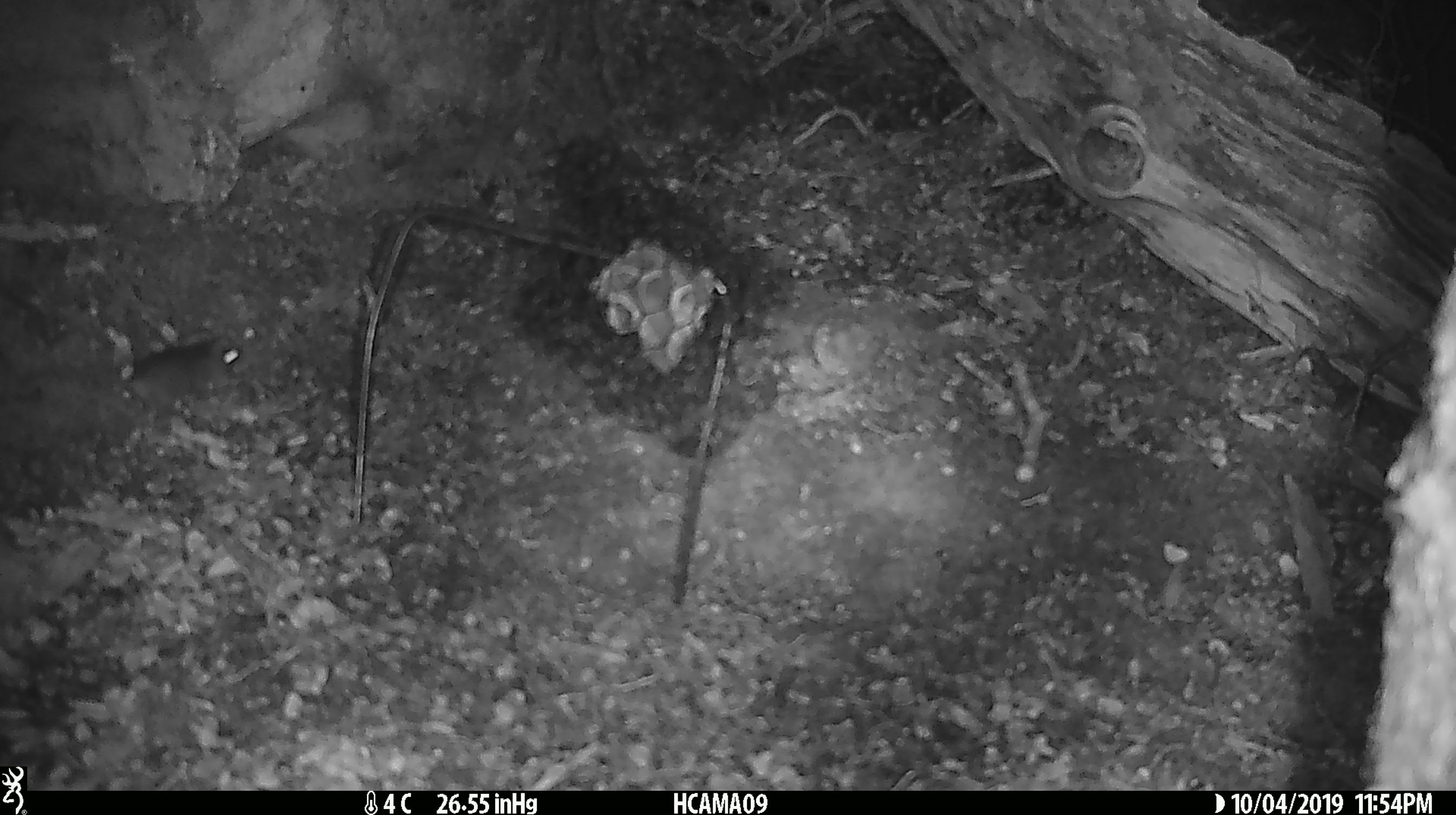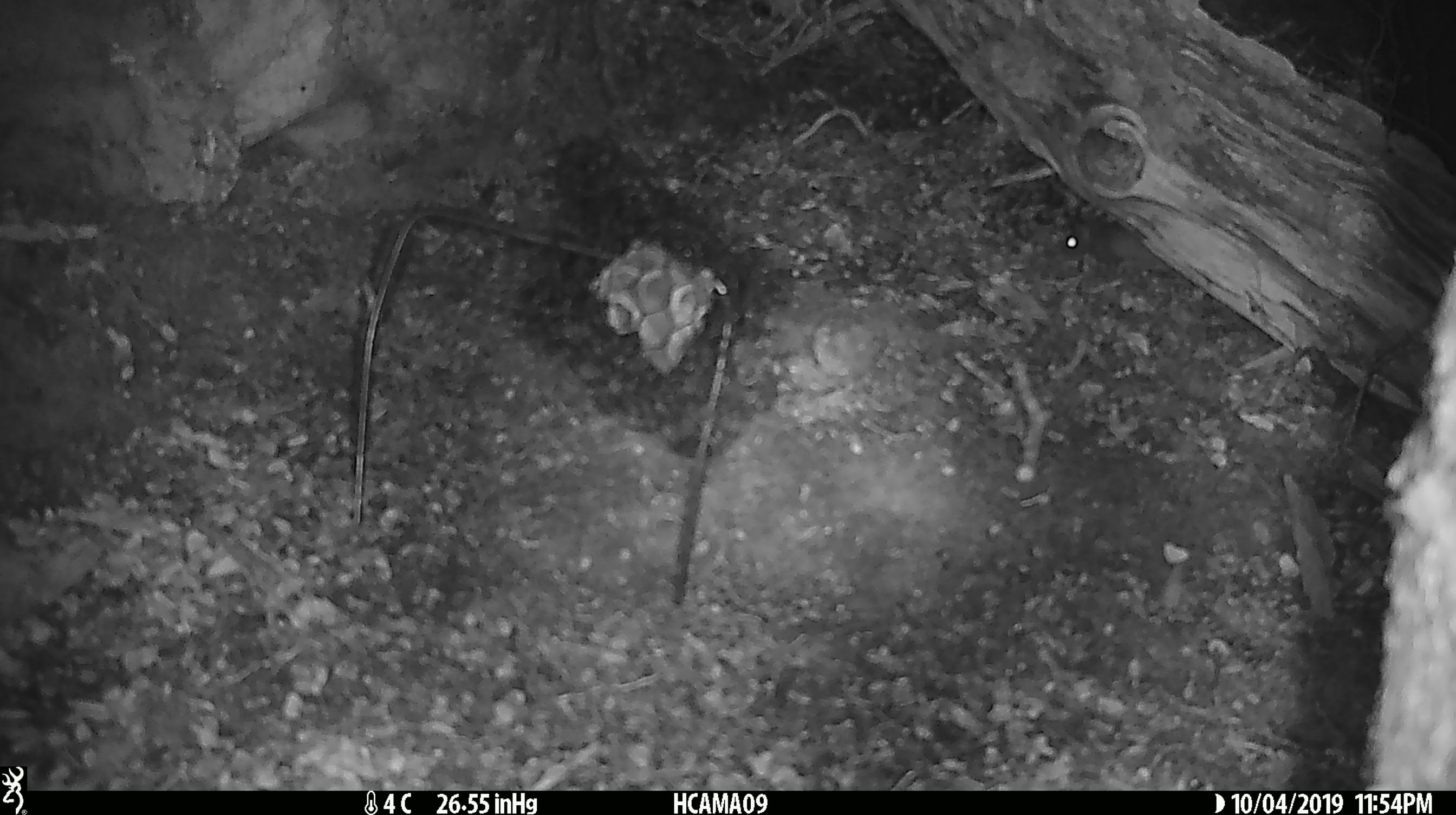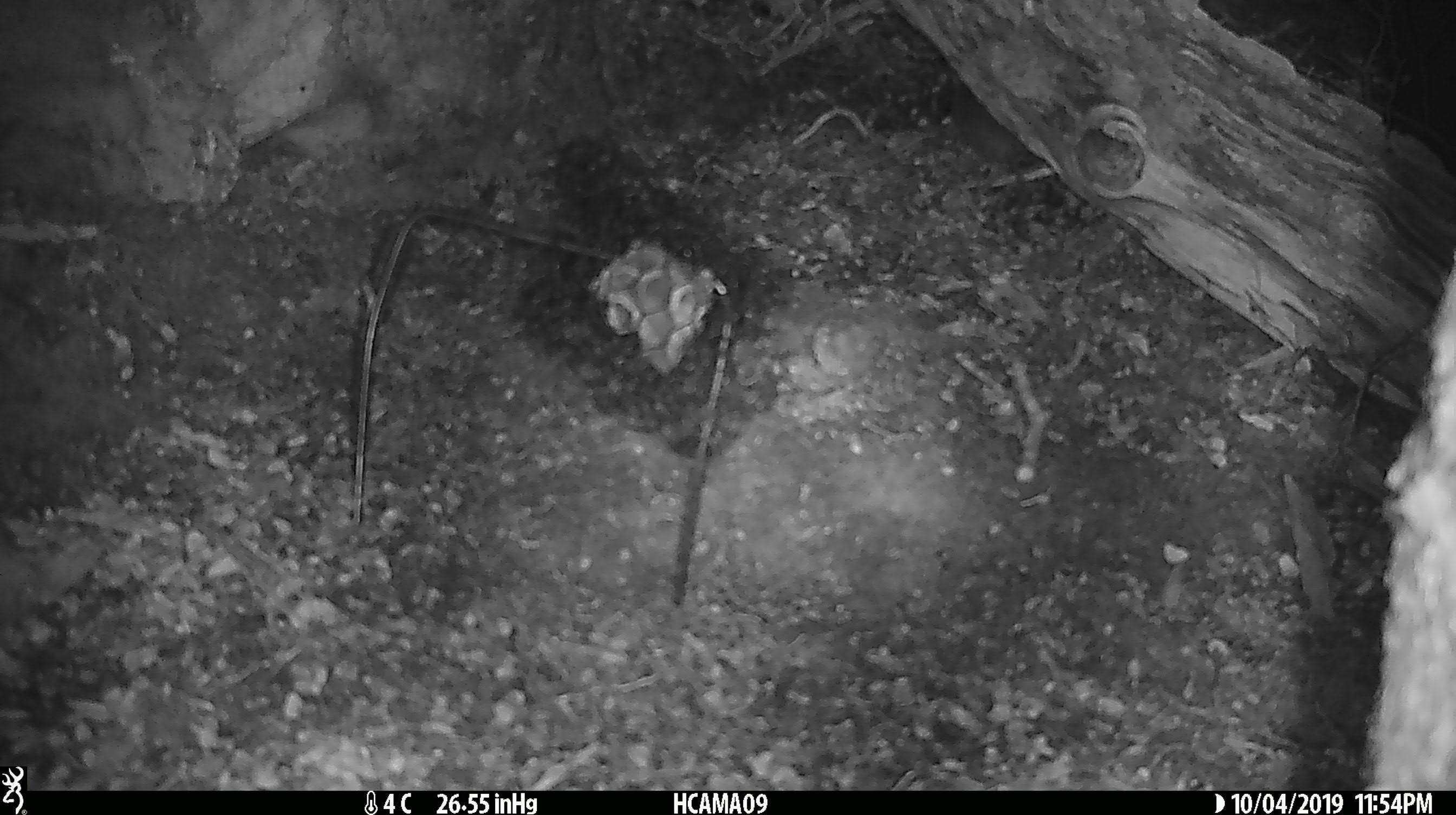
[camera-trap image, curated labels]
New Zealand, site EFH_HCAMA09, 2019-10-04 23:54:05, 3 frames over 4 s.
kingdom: Animalia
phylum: Chordata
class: Mammalia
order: Rodentia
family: Muridae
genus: Mus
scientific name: Mus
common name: mouse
Mouse (Mus).